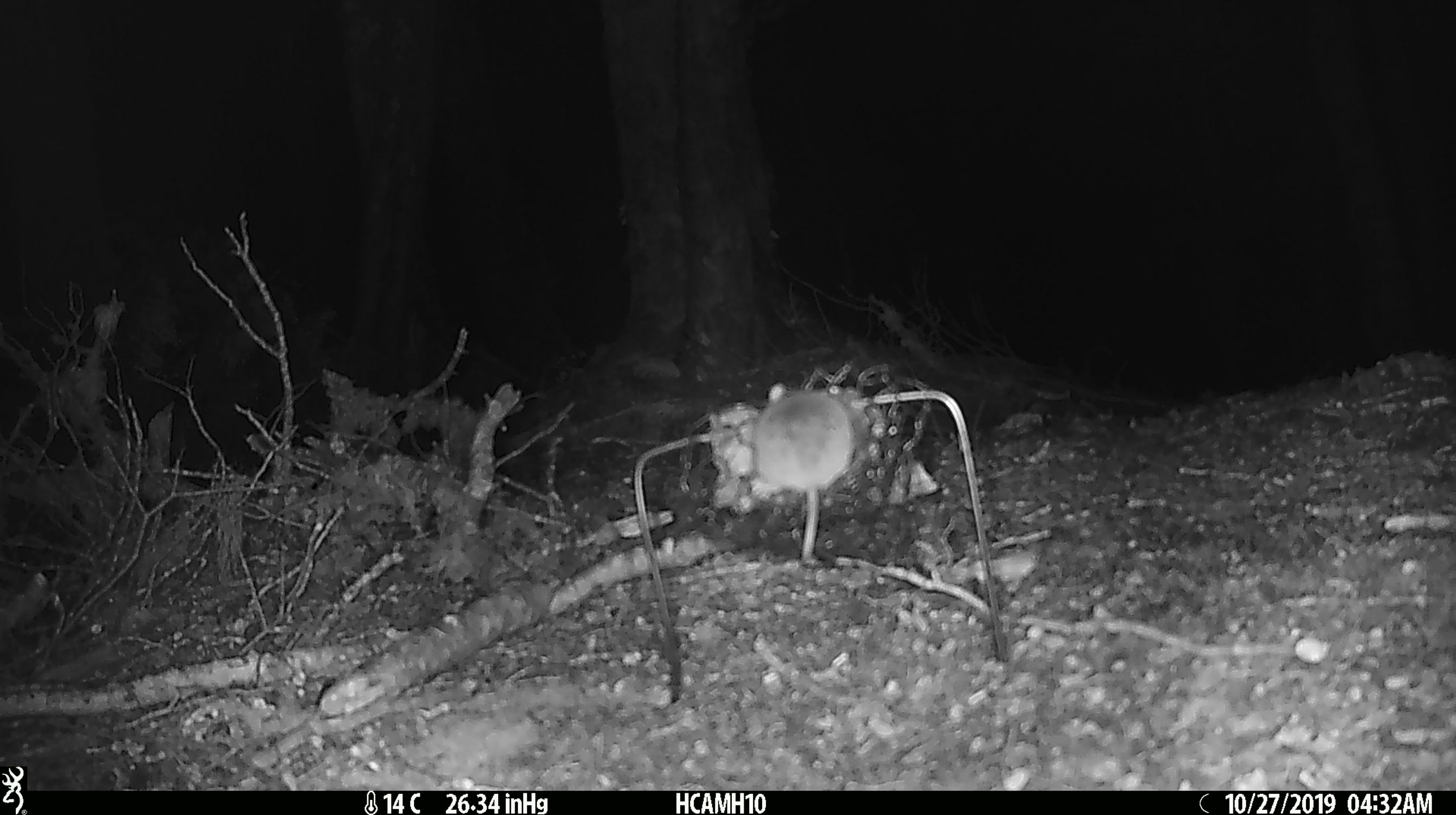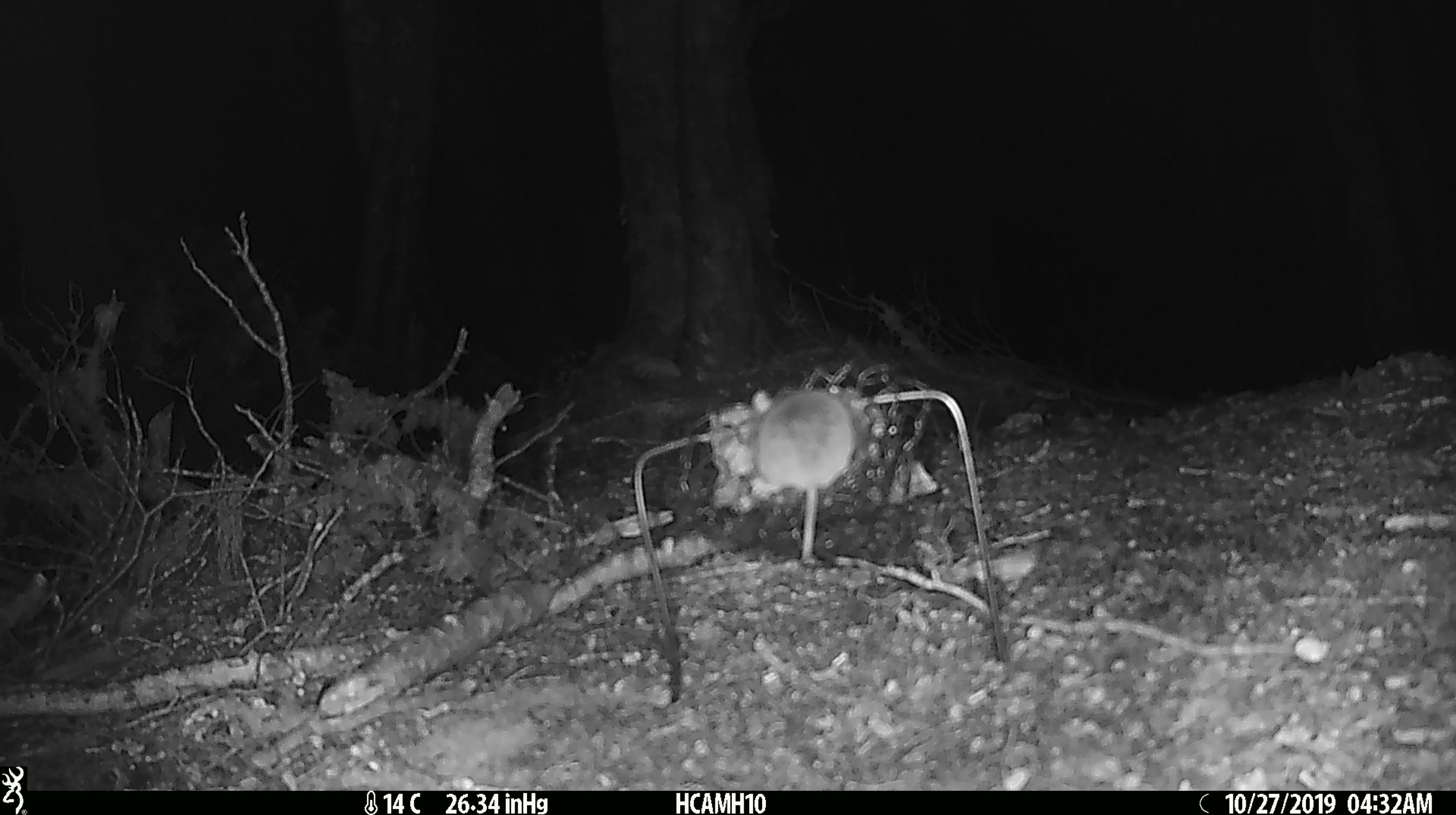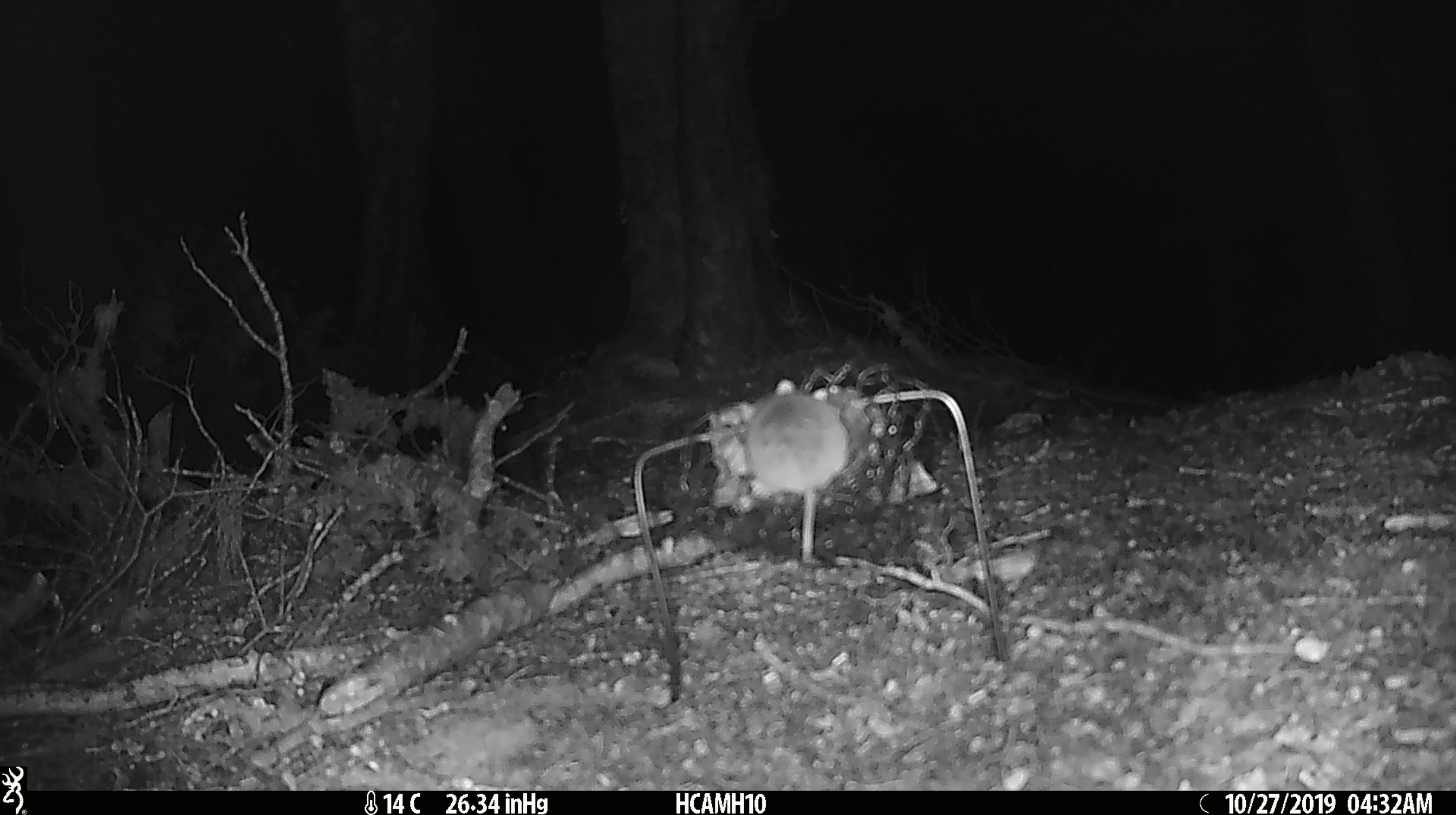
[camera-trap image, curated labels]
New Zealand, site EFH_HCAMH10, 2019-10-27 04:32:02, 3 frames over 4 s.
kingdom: Animalia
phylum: Chordata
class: Mammalia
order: Rodentia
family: Muridae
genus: Mus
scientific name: Mus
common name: mouse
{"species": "mouse (Mus)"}